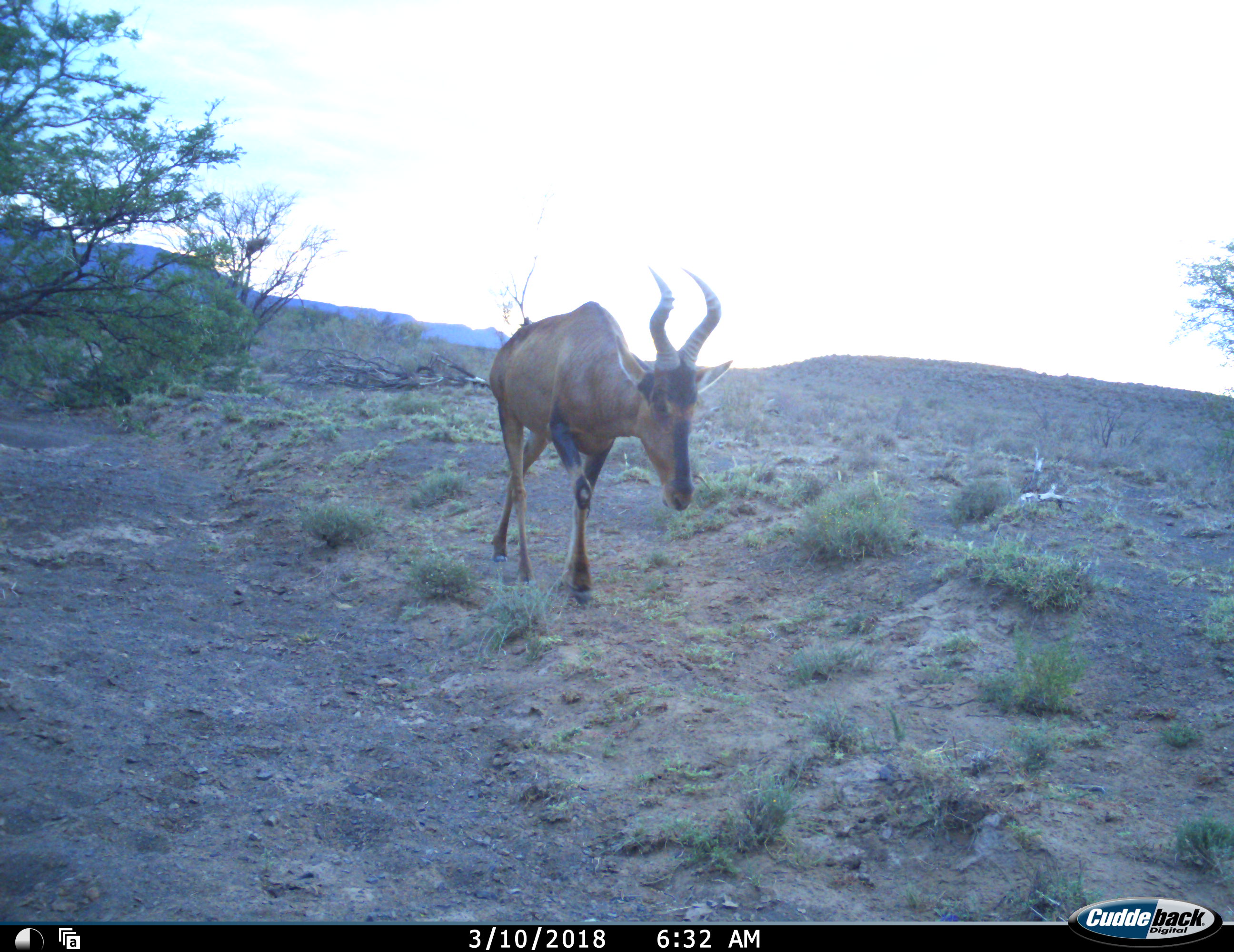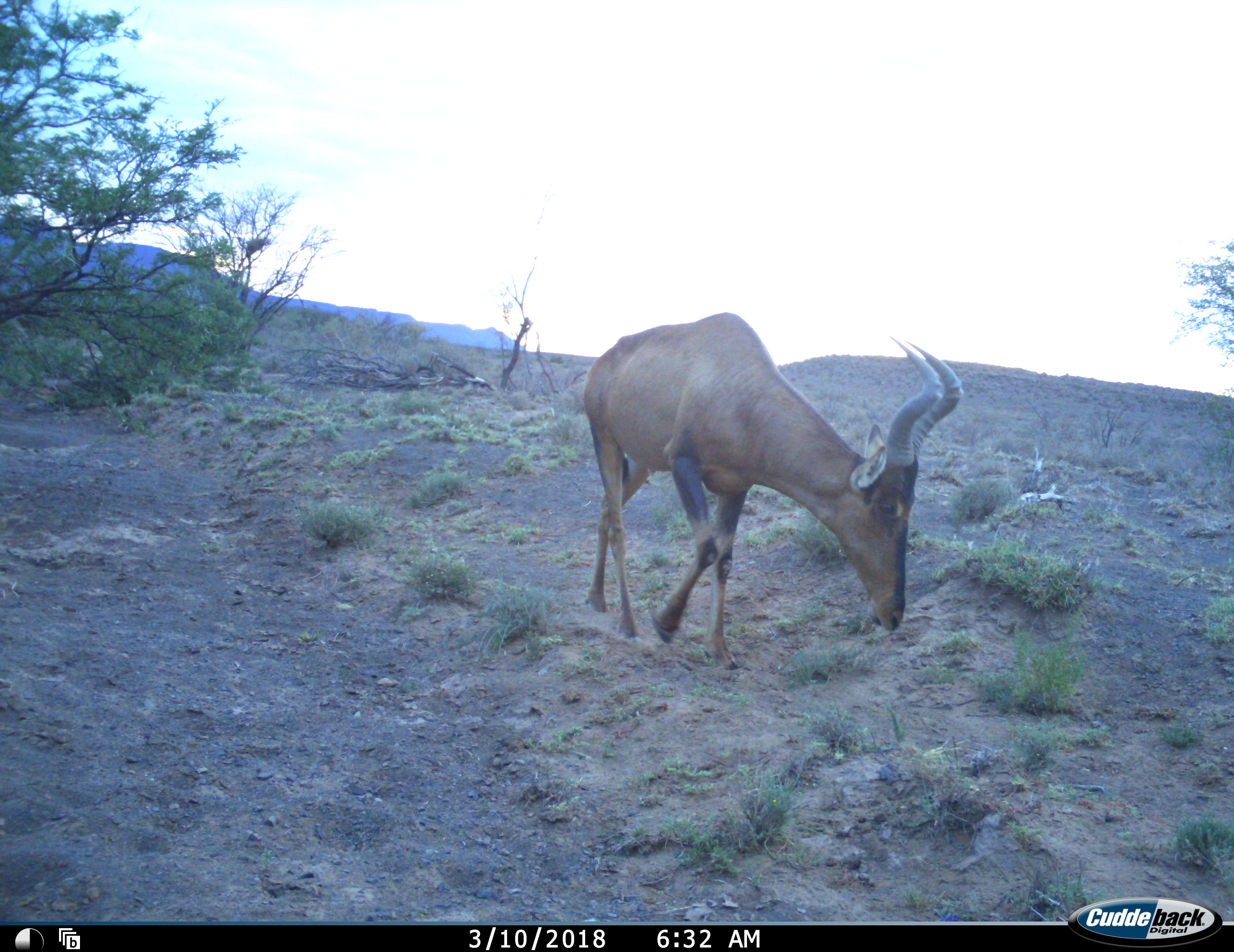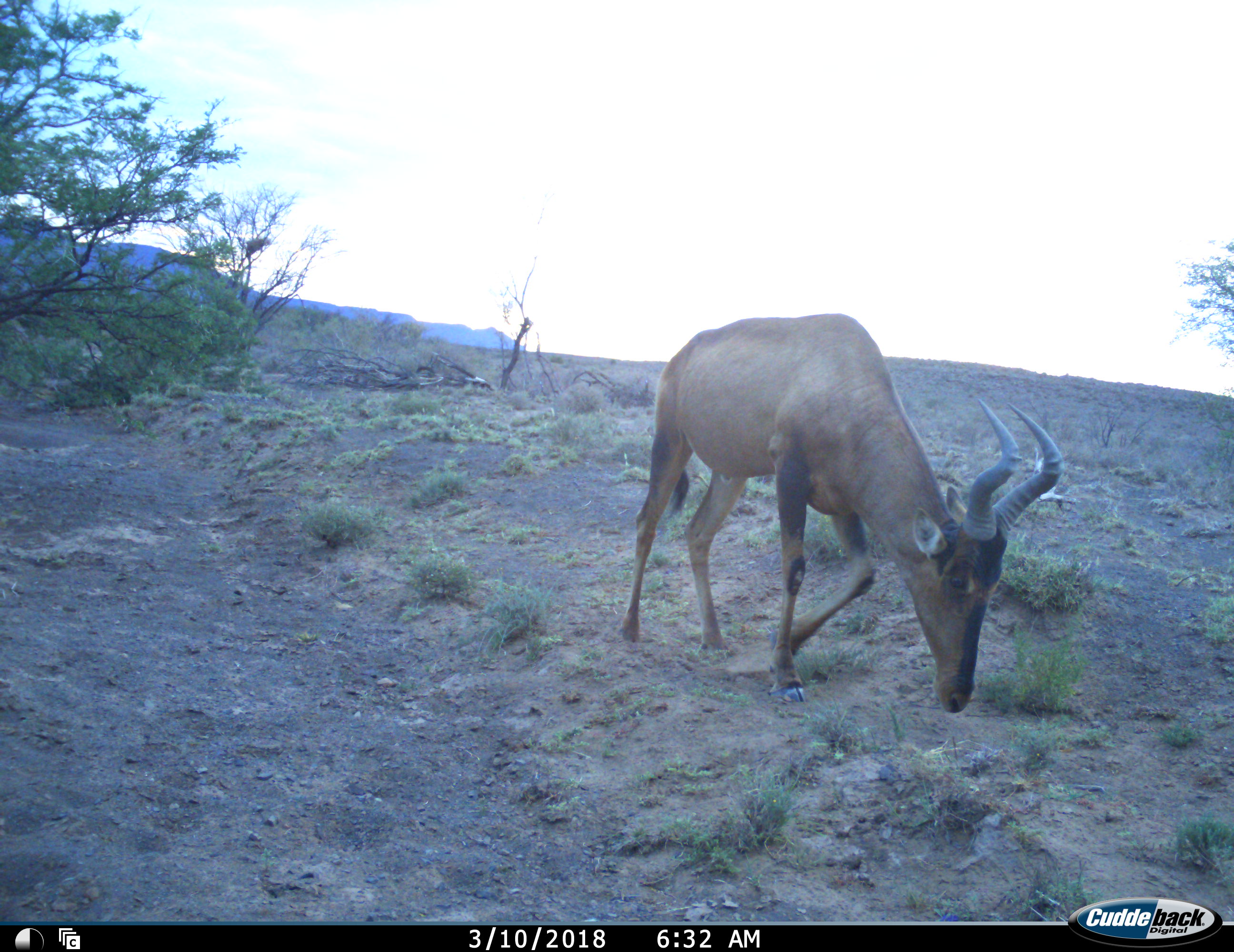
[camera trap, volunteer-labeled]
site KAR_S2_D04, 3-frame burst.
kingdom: Animalia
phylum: Chordata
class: Mammalia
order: Artiodactyla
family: Bovidae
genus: Alcelaphus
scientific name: Alcelaphus buselaphus caama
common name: red hartebeest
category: hartebeestred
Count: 1.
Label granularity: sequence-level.